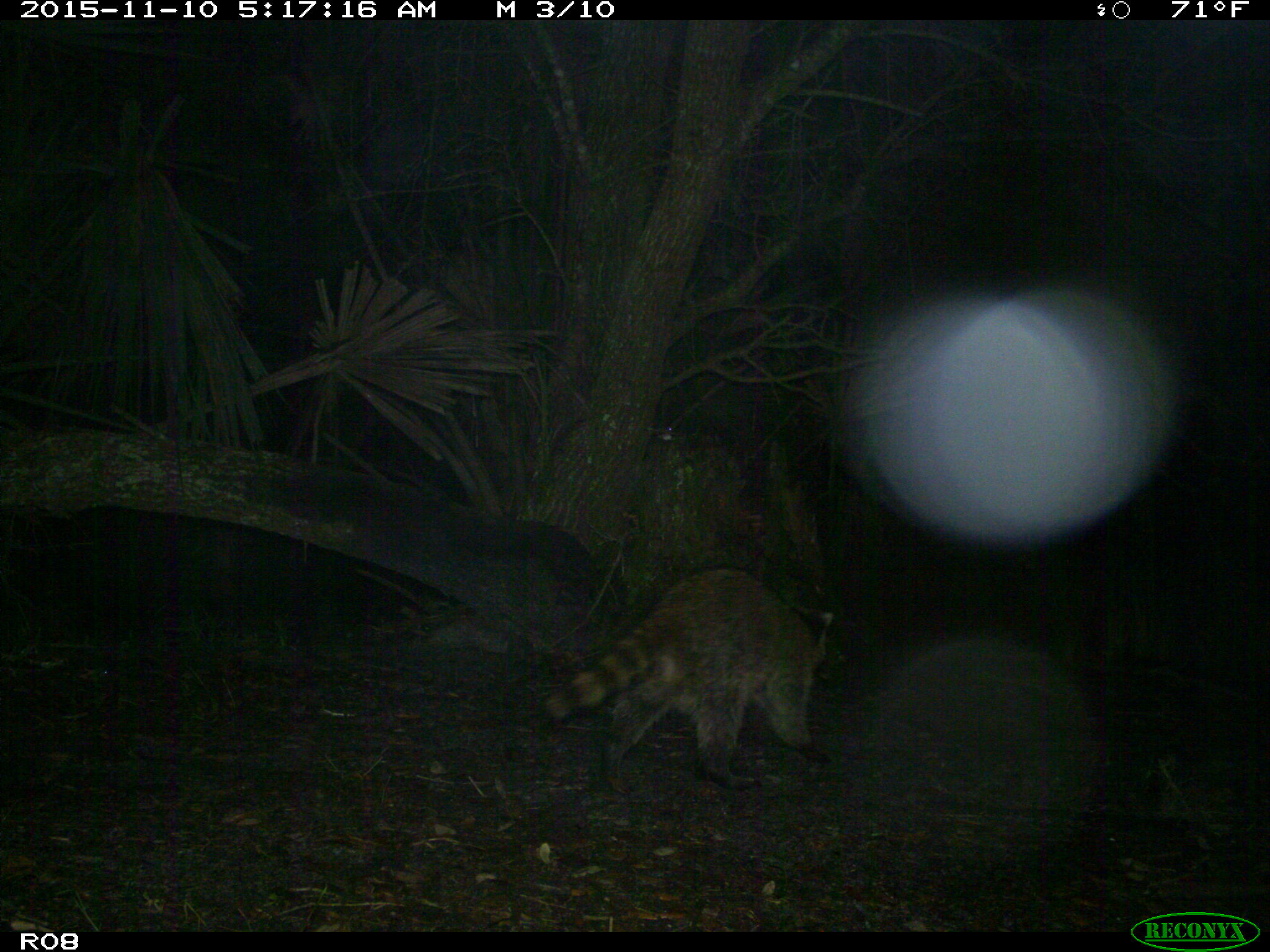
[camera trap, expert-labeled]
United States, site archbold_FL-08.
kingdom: Animalia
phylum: Chordata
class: Mammalia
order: Carnivora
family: Procyonidae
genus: Procyon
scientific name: Procyon lotor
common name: common raccoon